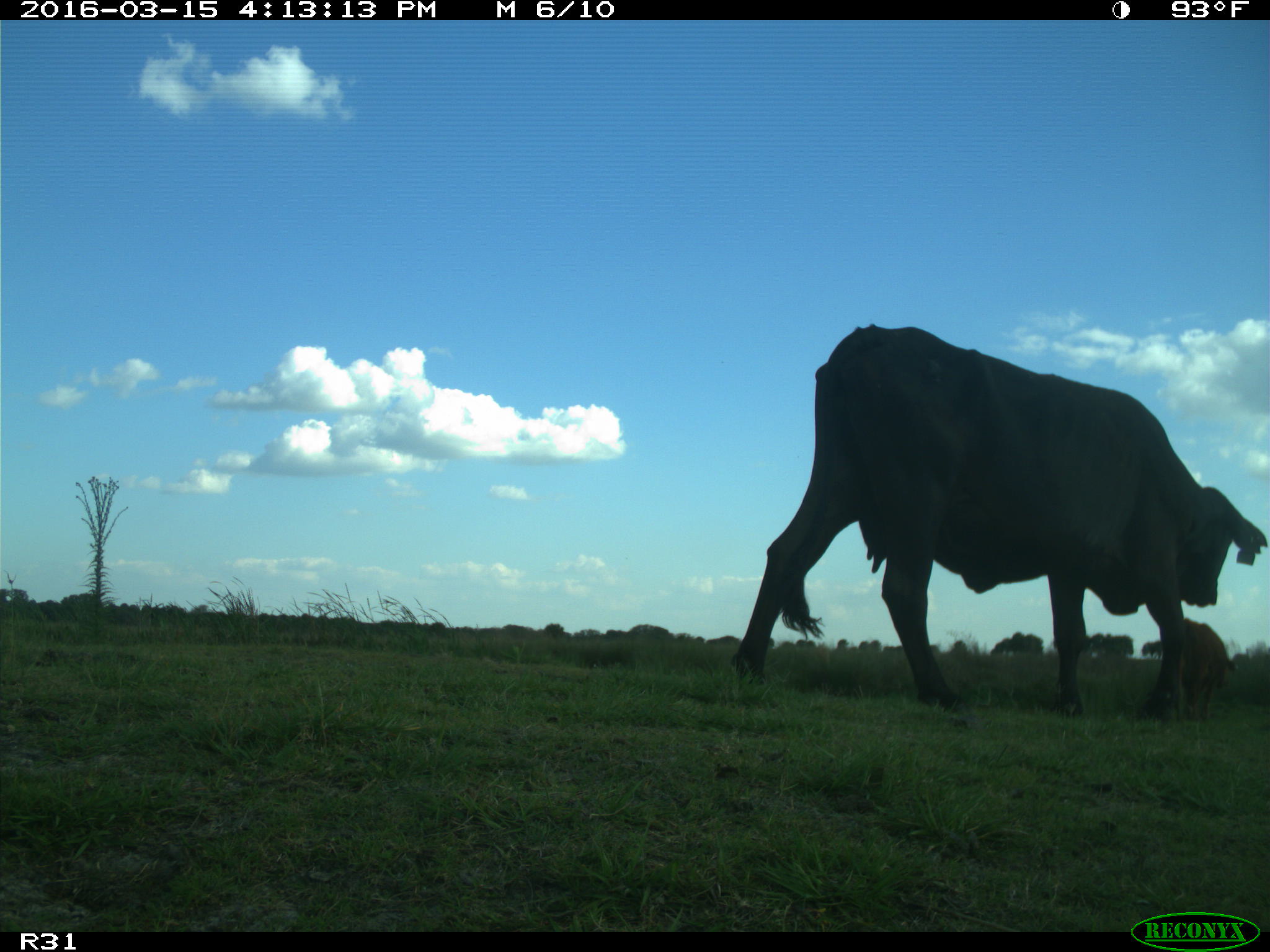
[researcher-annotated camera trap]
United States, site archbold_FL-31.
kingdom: Animalia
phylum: Chordata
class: Mammalia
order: Artiodactyla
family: Bovidae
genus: Bos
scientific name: Bos taurus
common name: domestic cow